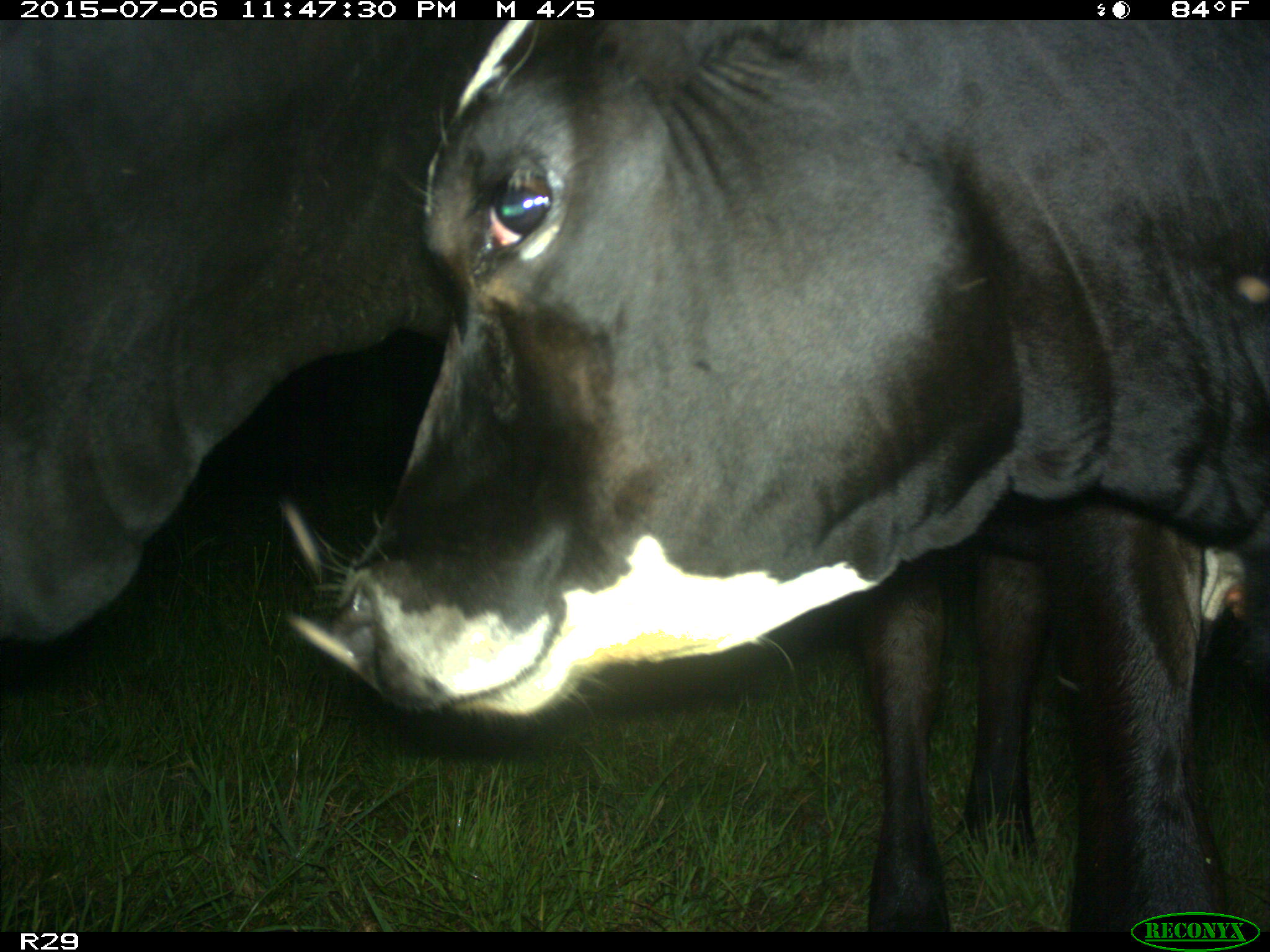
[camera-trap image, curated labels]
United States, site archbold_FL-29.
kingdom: Animalia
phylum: Chordata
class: Mammalia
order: Artiodactyla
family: Bovidae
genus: Bos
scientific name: Bos taurus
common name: domestic cow